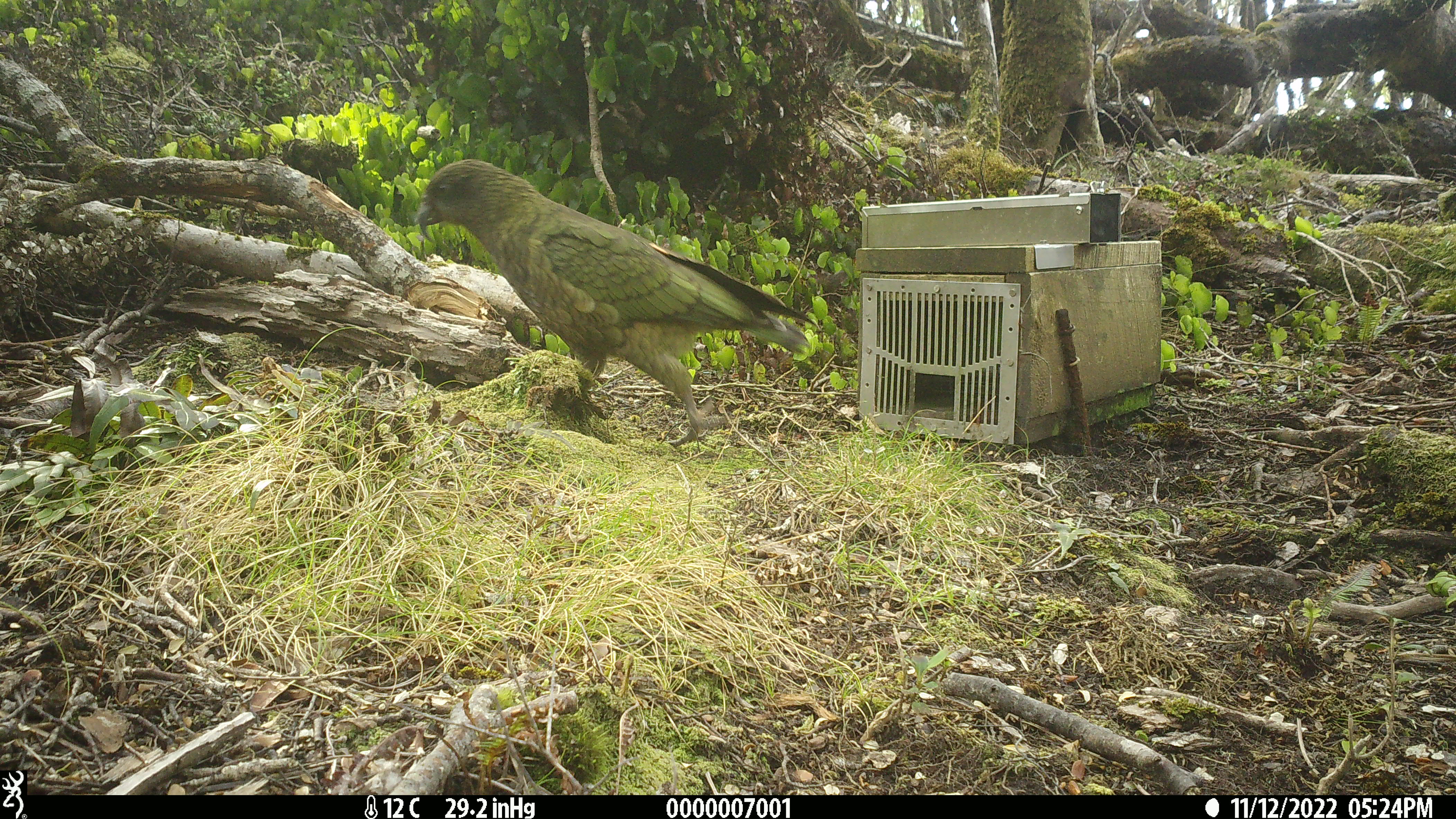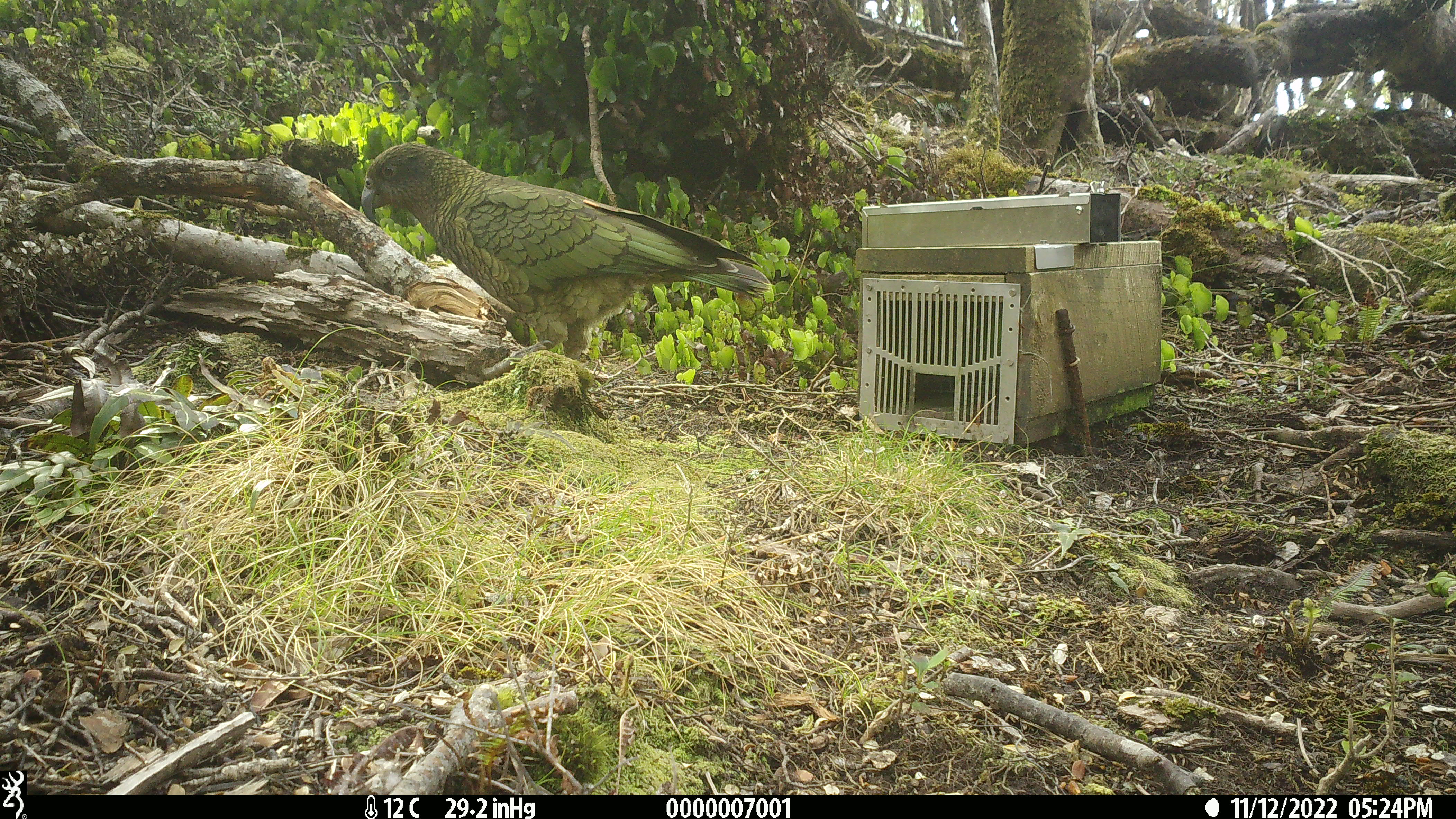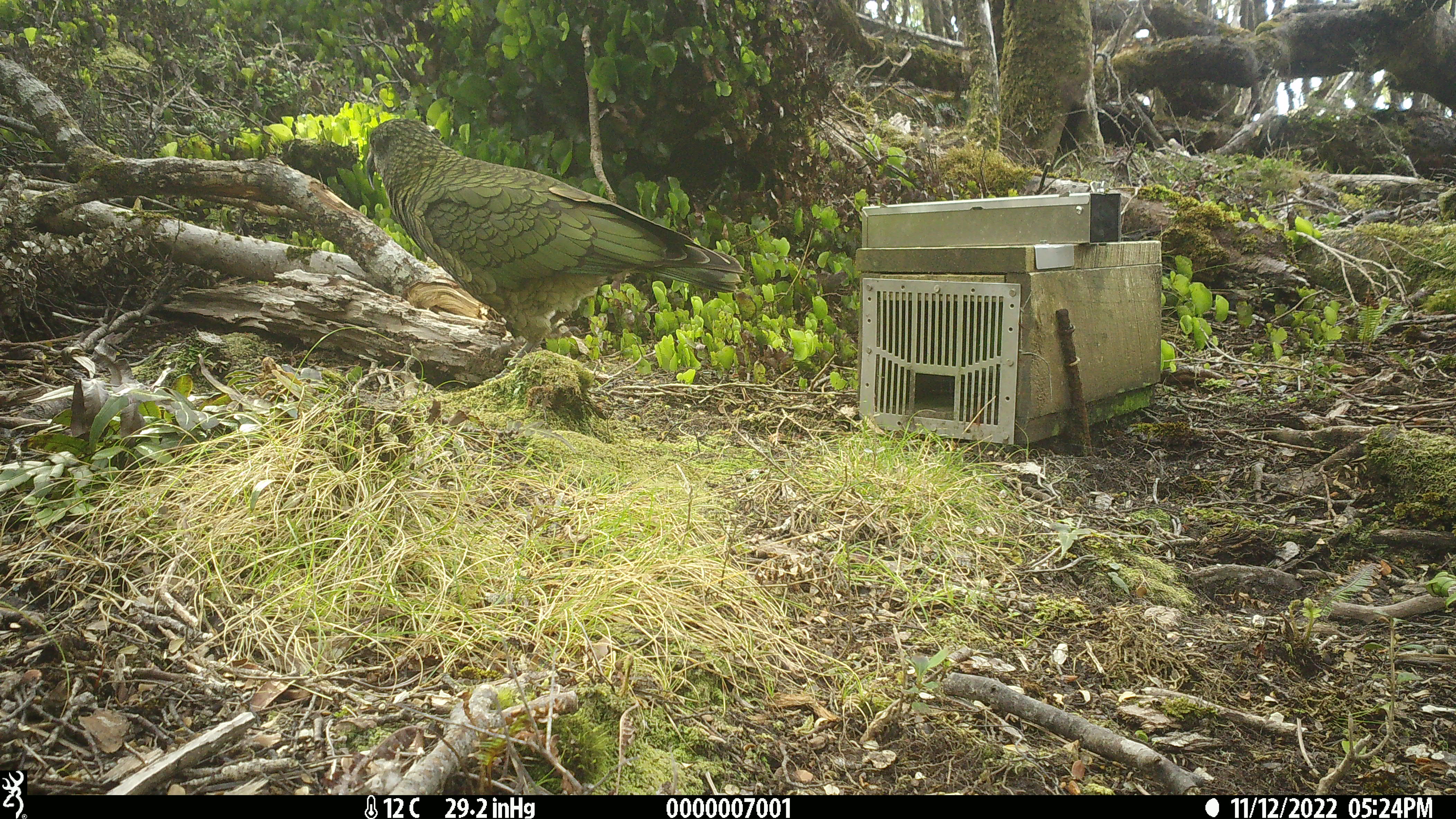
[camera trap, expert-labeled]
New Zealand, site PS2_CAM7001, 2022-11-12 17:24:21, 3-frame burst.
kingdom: Animalia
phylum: Chordata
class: Aves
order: Psittaciformes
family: Strigopidae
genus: Nestor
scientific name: Nestor notabilis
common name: kea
Kea (Nestor notabilis).